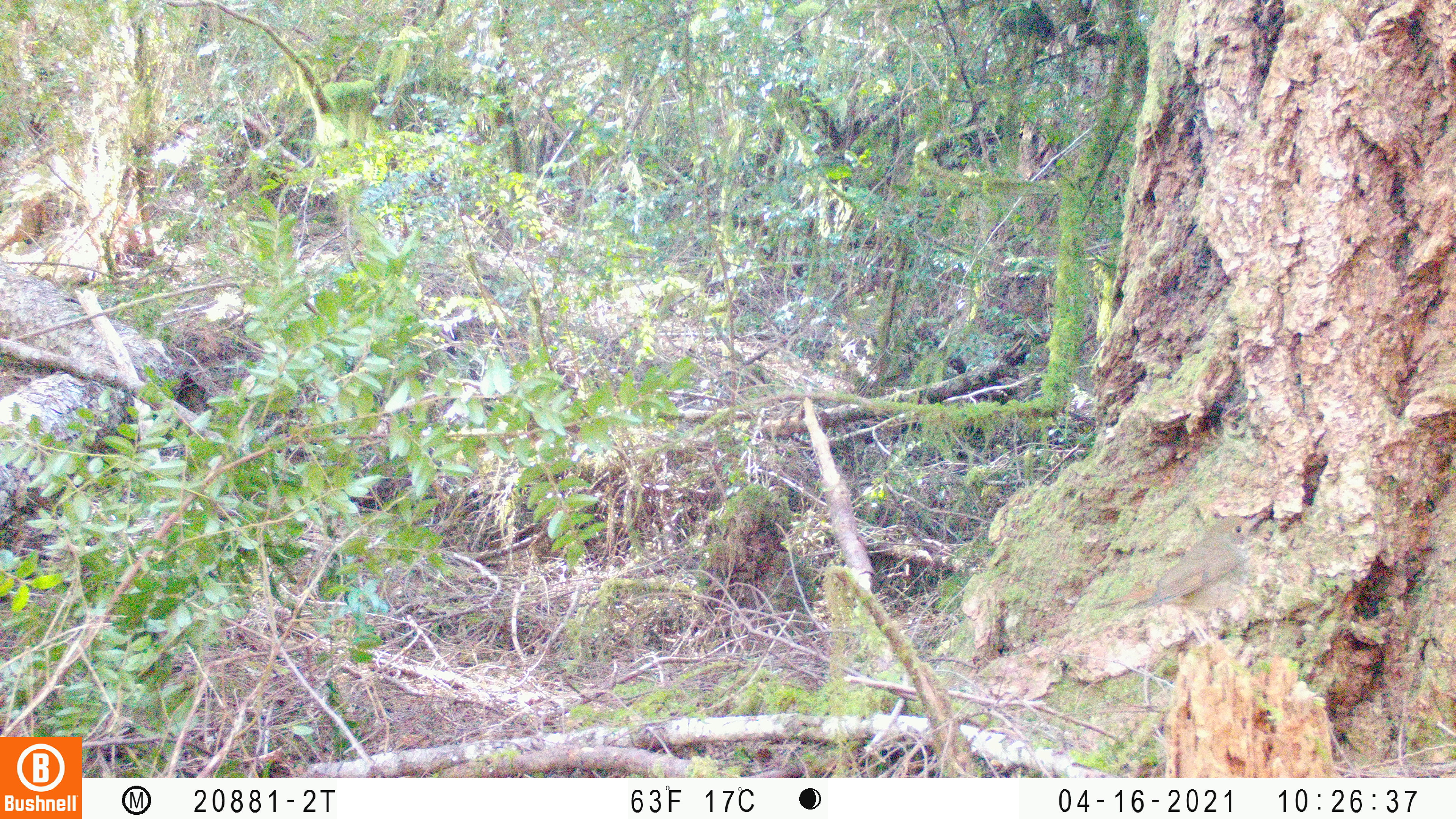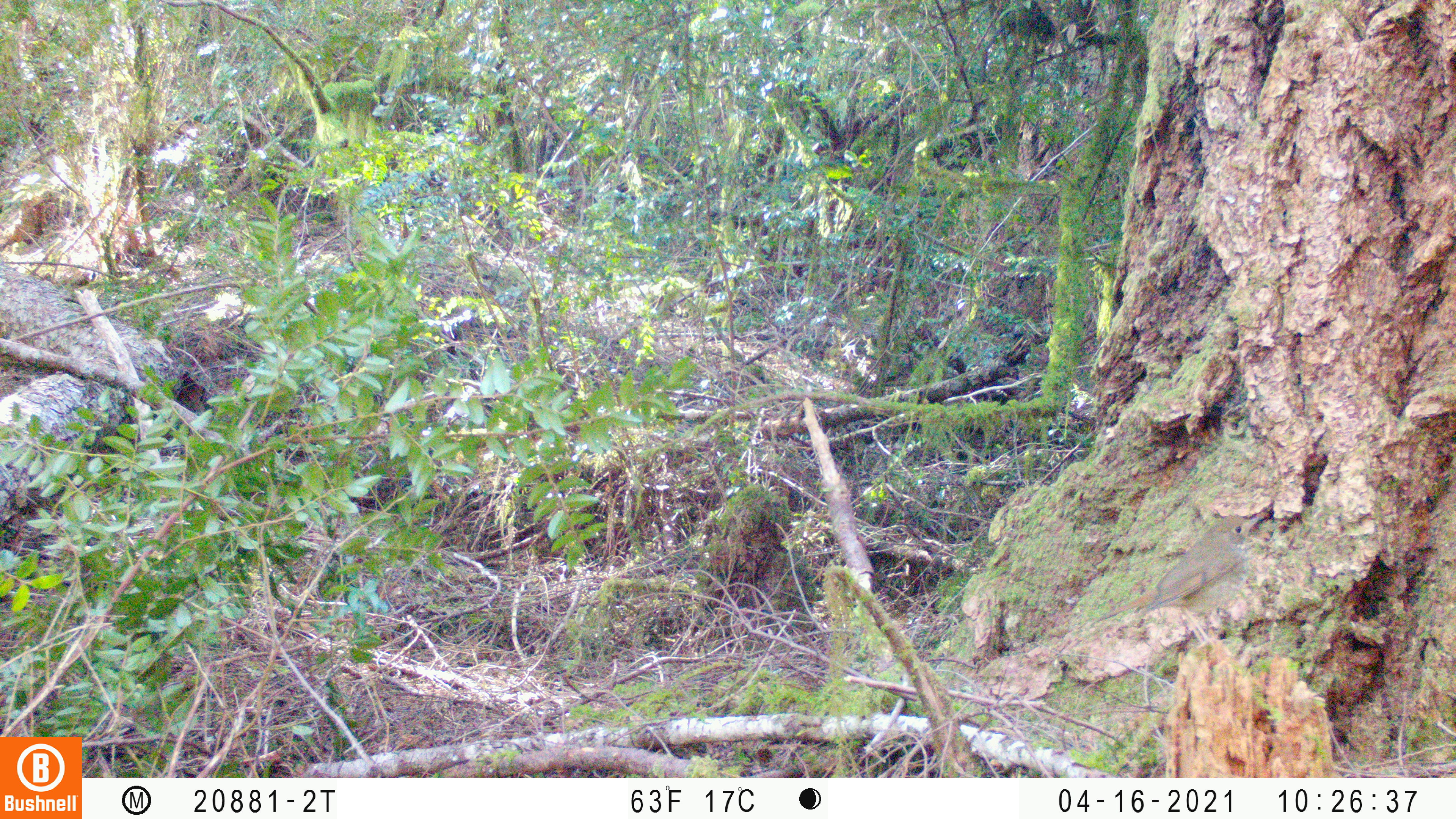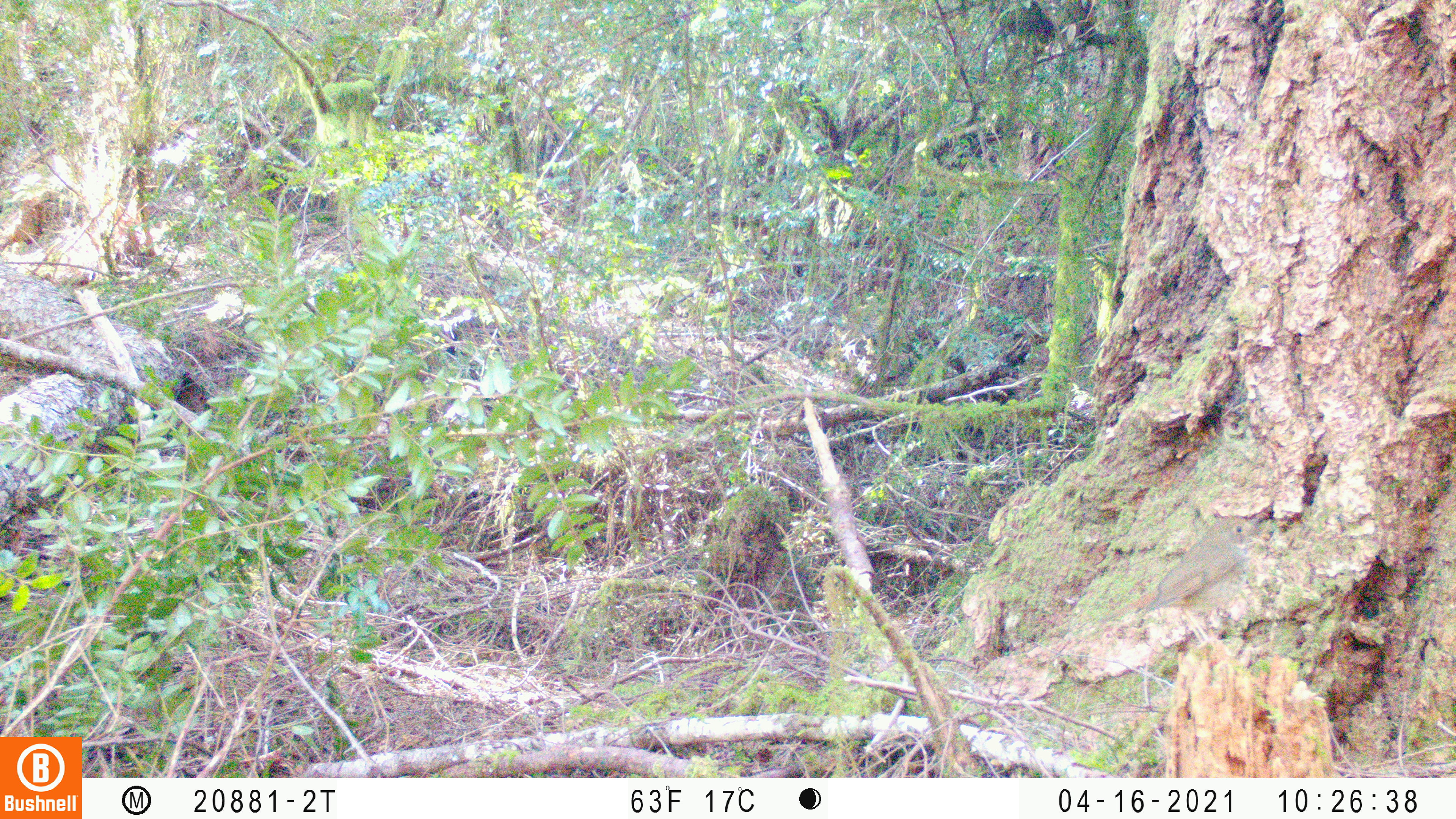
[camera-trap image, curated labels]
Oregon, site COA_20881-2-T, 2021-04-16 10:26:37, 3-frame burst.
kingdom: Animalia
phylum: Chordata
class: Aves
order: Passeriformes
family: Turdidae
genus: Catharus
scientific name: Catharus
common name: brown thrushes and nightingale-thrushes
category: catharus species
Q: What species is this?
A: Catharus species (brown thrushes and nightingale-thrushes) (Catharus).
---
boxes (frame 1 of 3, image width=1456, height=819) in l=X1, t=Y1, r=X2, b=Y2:
catharus species: l=1078, t=489, r=1293, b=678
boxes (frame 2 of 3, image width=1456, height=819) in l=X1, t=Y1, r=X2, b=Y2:
catharus species: l=1073, t=486, r=1292, b=681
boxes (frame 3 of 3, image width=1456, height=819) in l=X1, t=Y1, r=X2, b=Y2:
catharus species: l=1082, t=483, r=1296, b=686